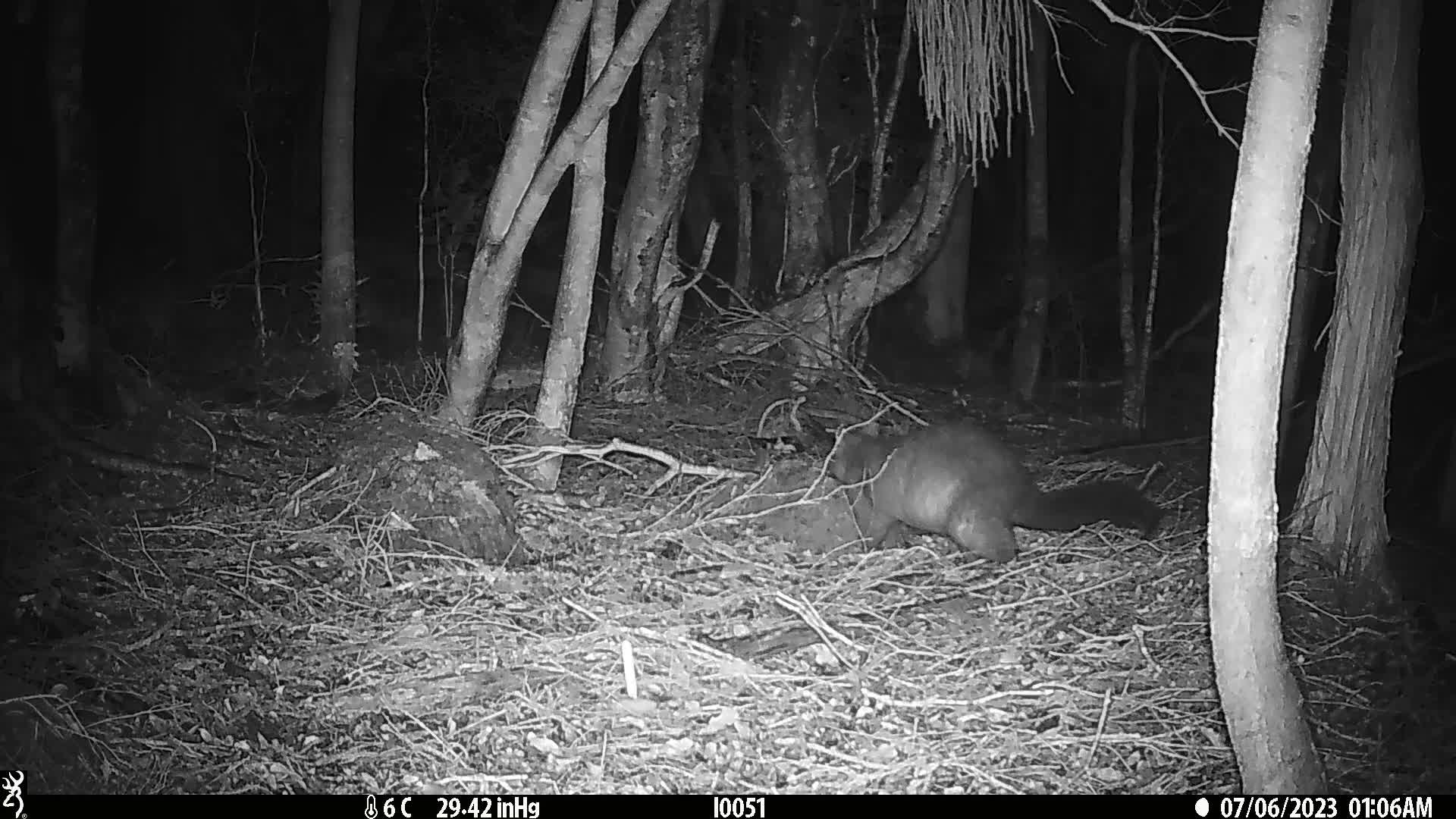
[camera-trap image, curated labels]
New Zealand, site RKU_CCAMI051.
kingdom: Animalia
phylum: Chordata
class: Mammalia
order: Diprotodontia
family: Phalangeridae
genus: Trichosurus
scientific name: Trichosurus vulpecula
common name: common brushtail possum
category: possum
Possum (common brushtail possum) (Trichosurus vulpecula).